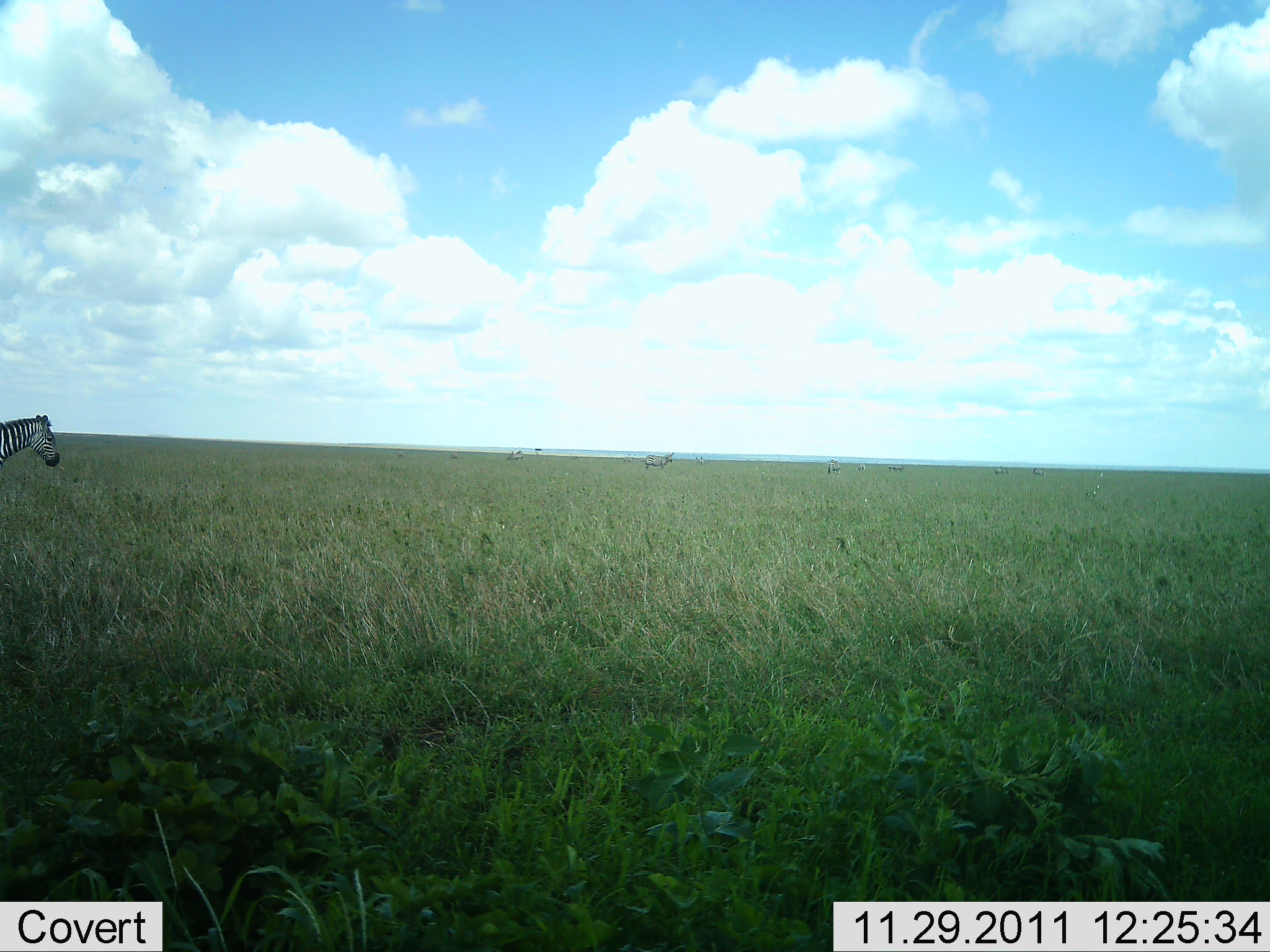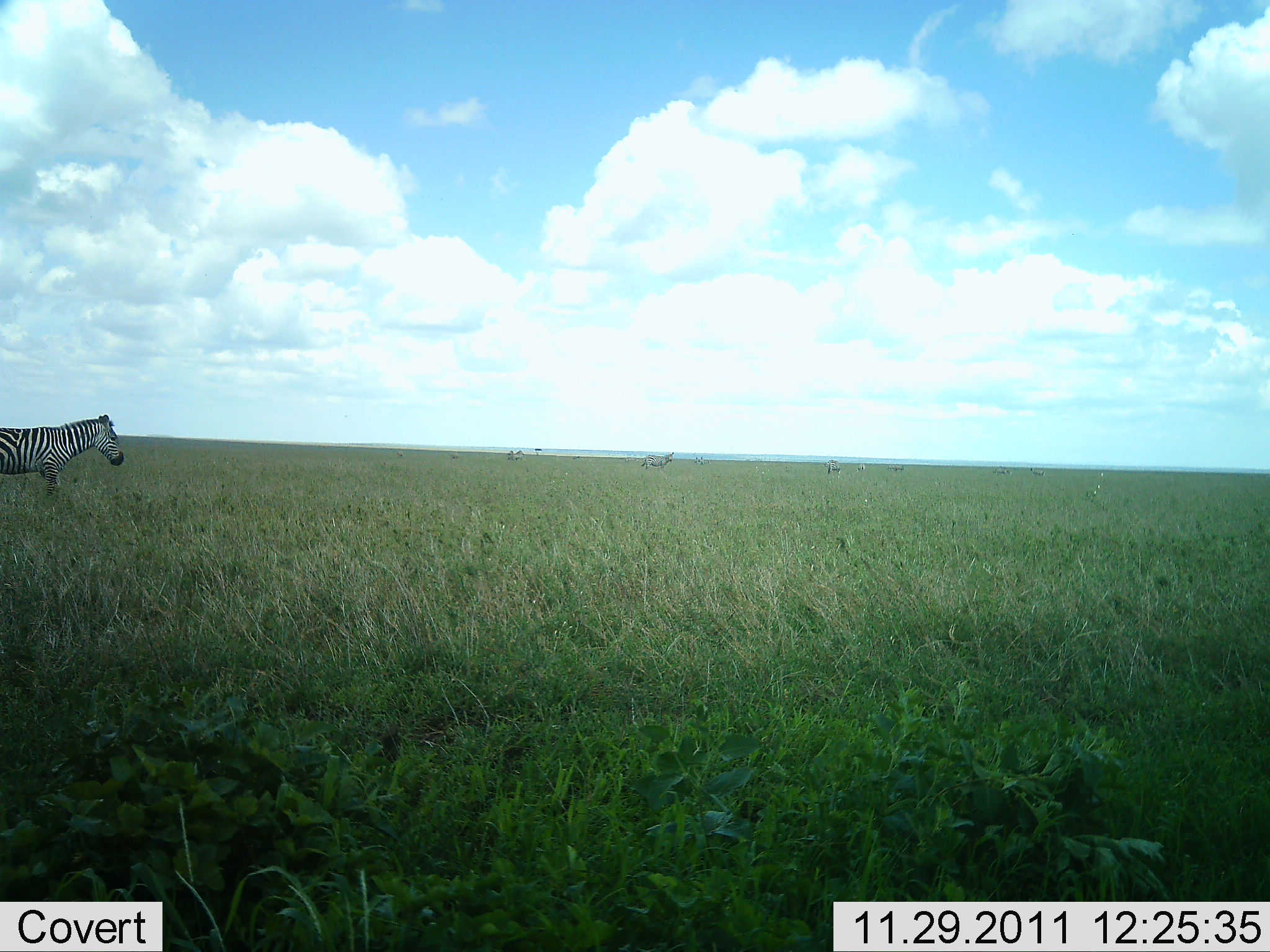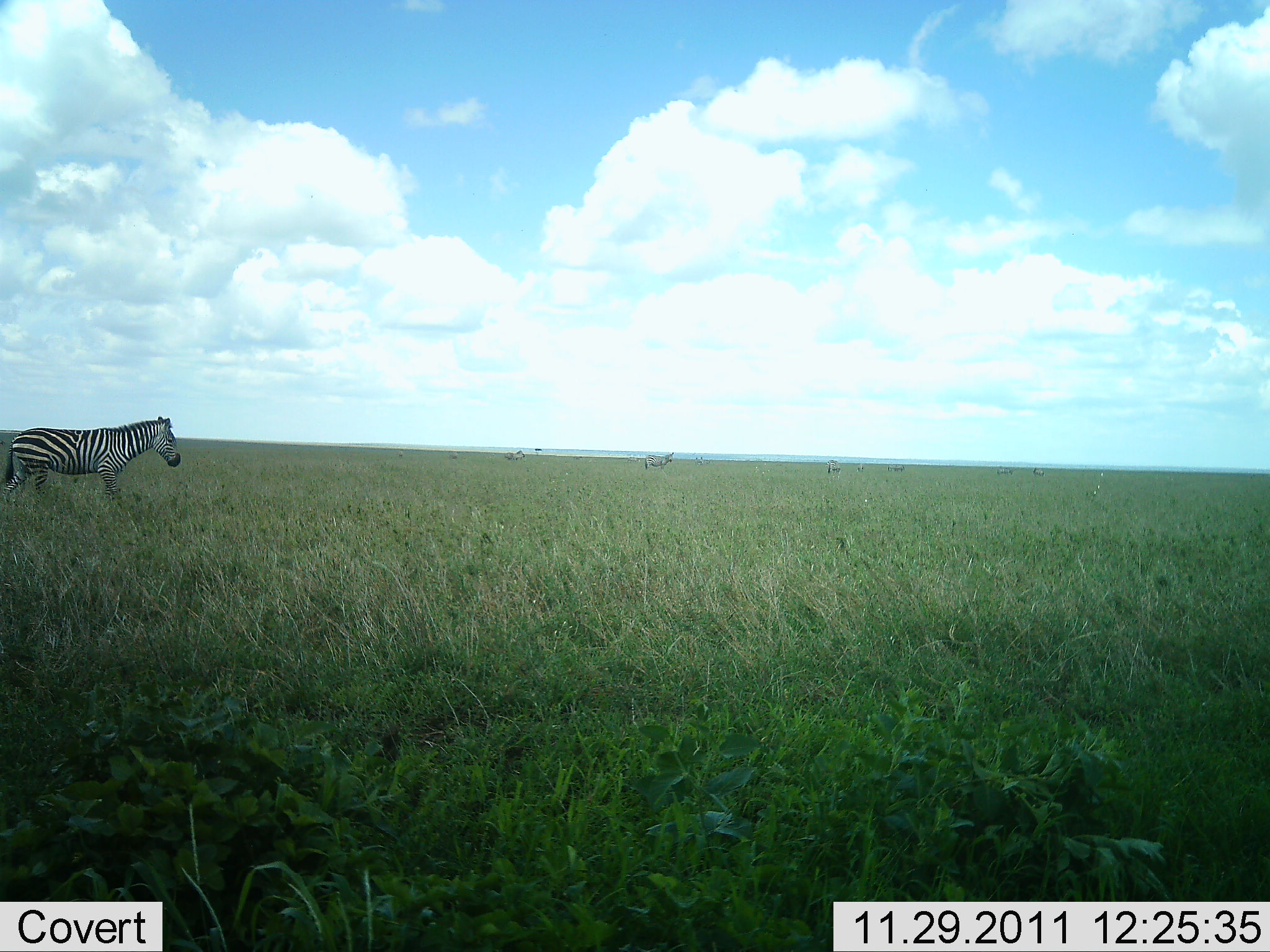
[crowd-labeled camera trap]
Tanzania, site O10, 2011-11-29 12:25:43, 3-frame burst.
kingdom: Animalia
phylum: Chordata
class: Mammalia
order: Perissodactyla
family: Equidae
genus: Equus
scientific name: Equus quagga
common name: plains zebra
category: zebra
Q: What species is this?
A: Zebra (plains zebra) (Equus quagga).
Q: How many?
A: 1.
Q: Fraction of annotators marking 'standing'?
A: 17%.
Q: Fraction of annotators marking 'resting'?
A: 0%.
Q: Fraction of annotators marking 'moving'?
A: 92%.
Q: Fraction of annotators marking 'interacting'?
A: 0%.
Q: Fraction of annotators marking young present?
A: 0%.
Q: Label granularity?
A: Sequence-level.